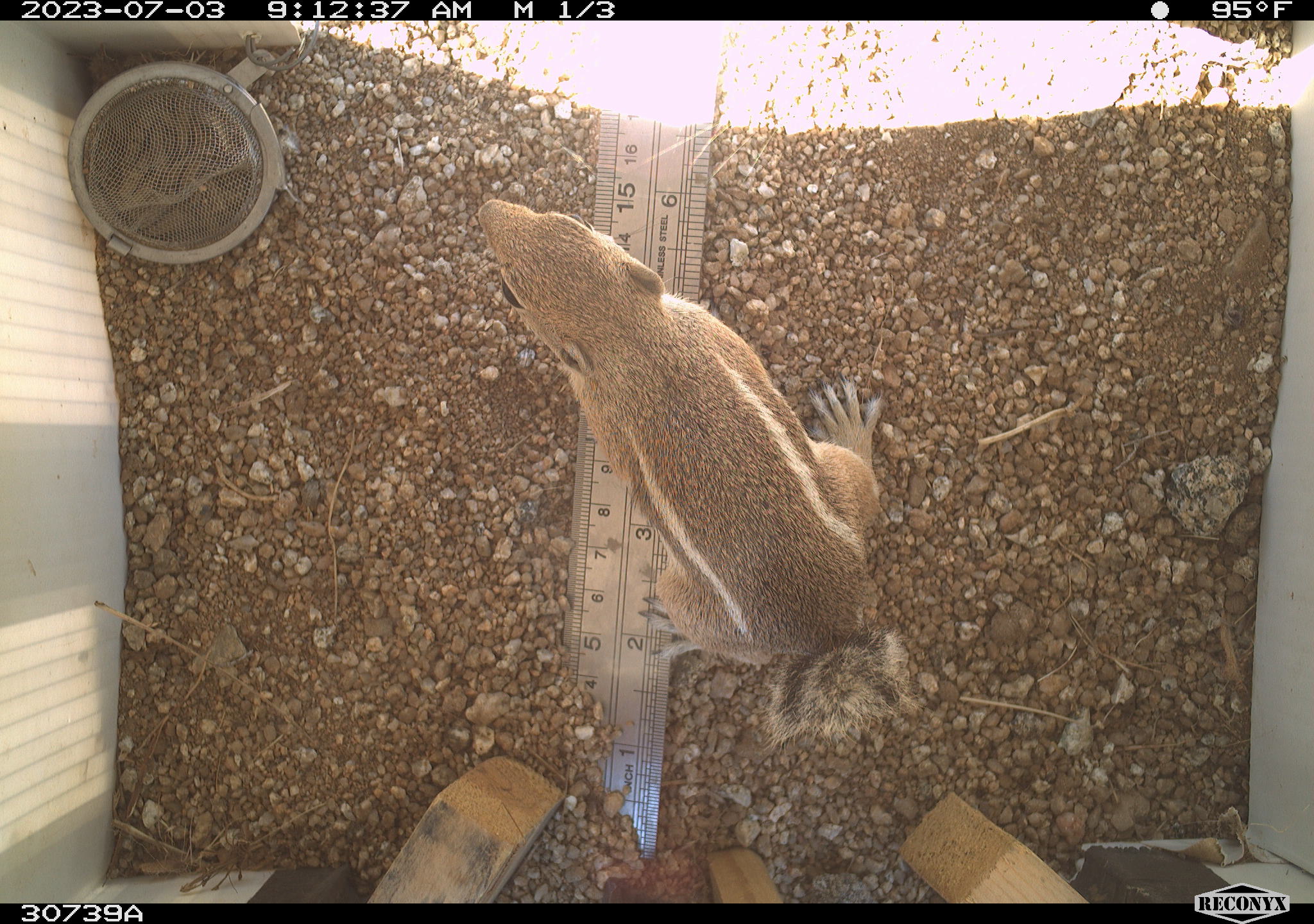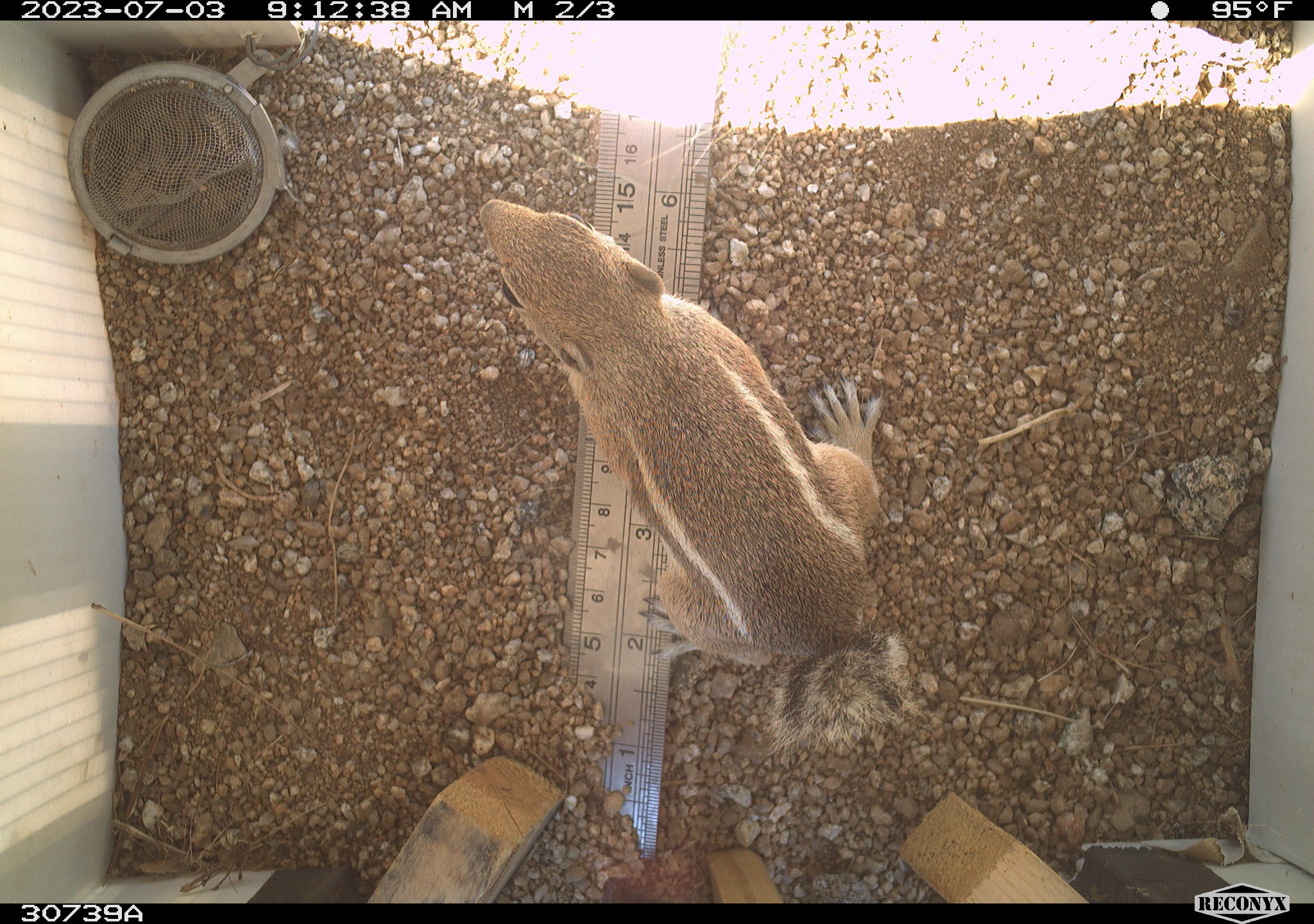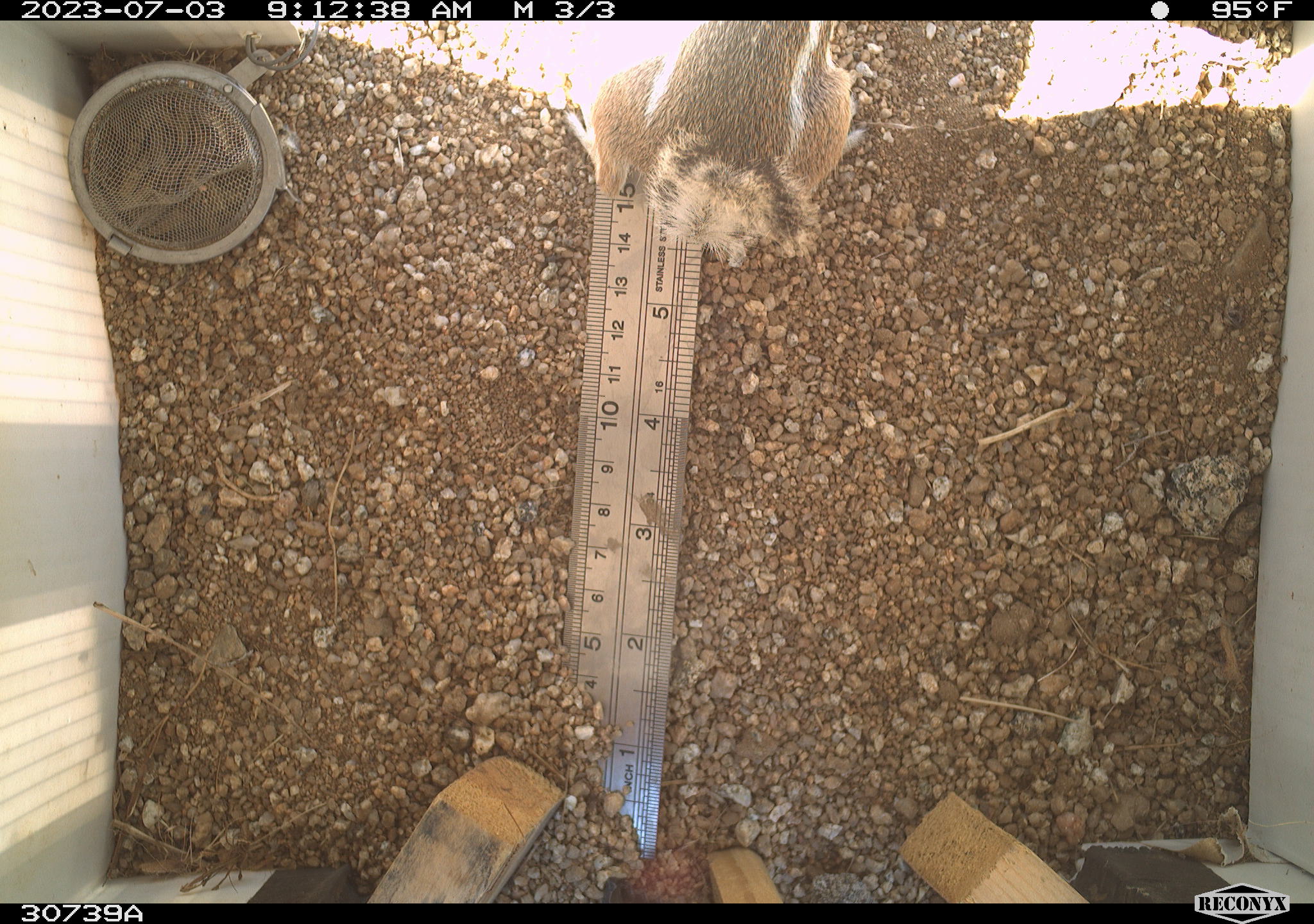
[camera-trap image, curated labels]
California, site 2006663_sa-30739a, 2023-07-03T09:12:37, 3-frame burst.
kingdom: Animalia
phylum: Chordata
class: Mammalia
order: Rodentia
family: Sciuridae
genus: Ammospermophilus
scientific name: Ammospermophilus leucurus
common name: white-tailed antelope squirrel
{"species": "white-tailed antelope squirrel (Ammospermophilus leucurus)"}